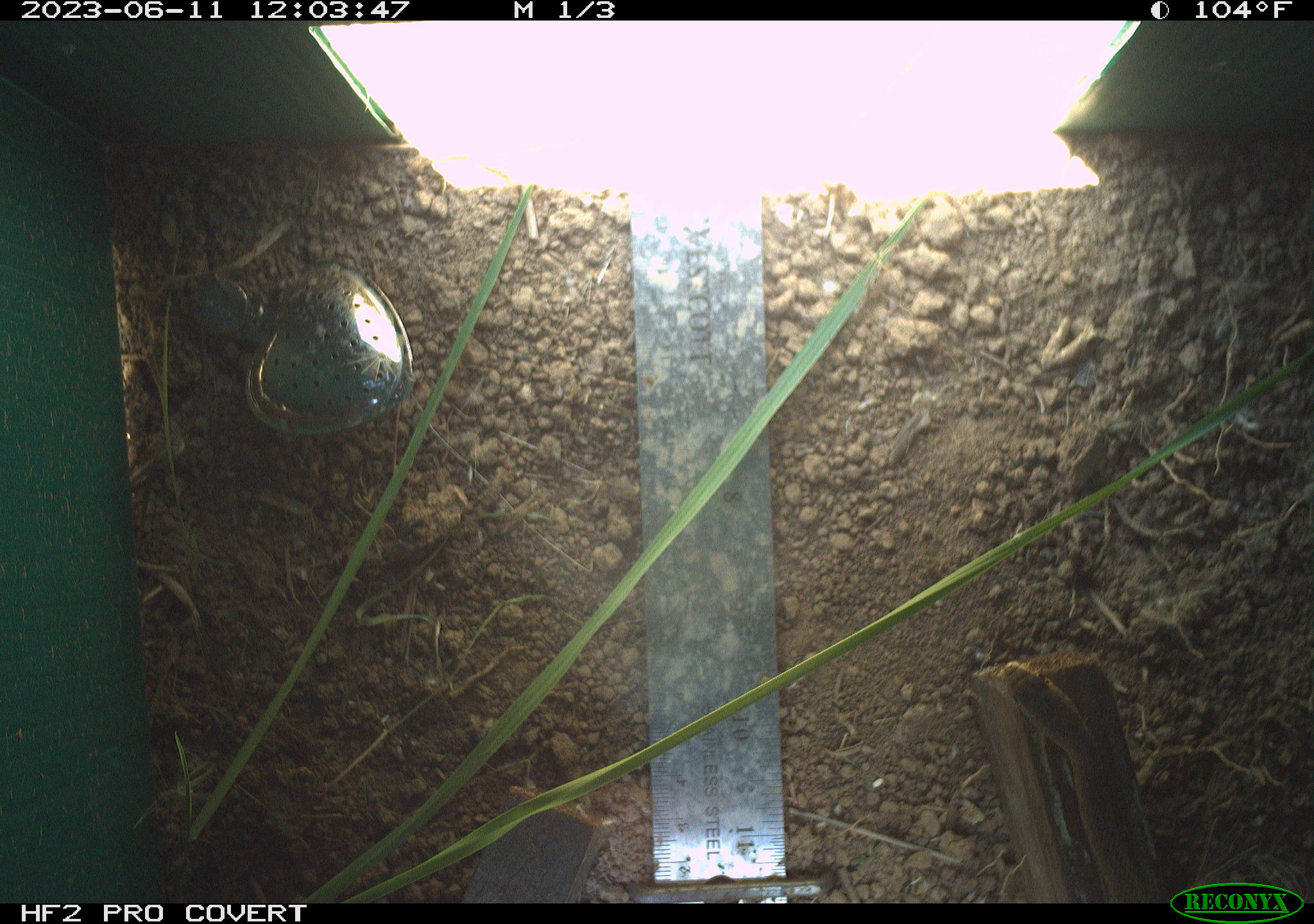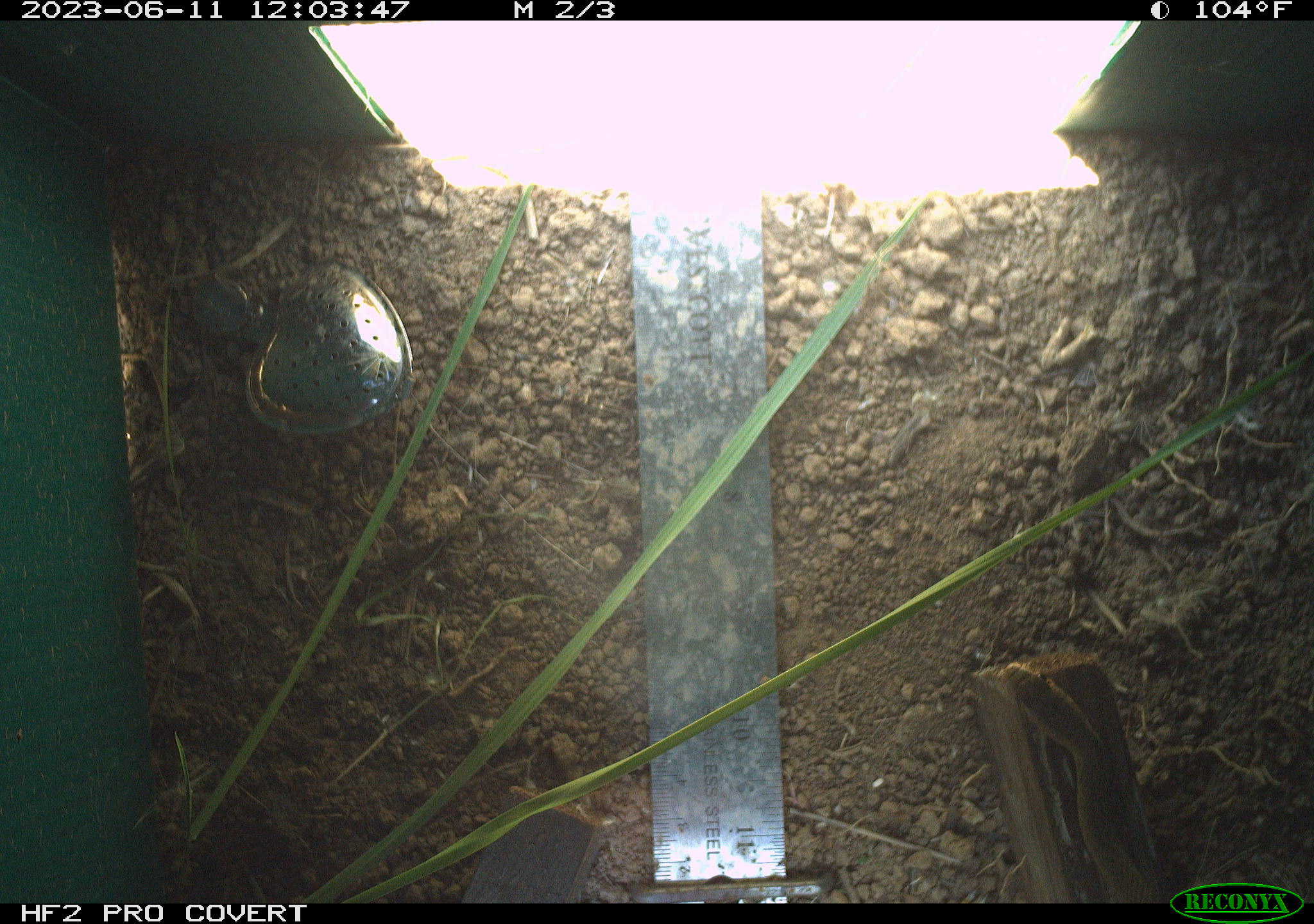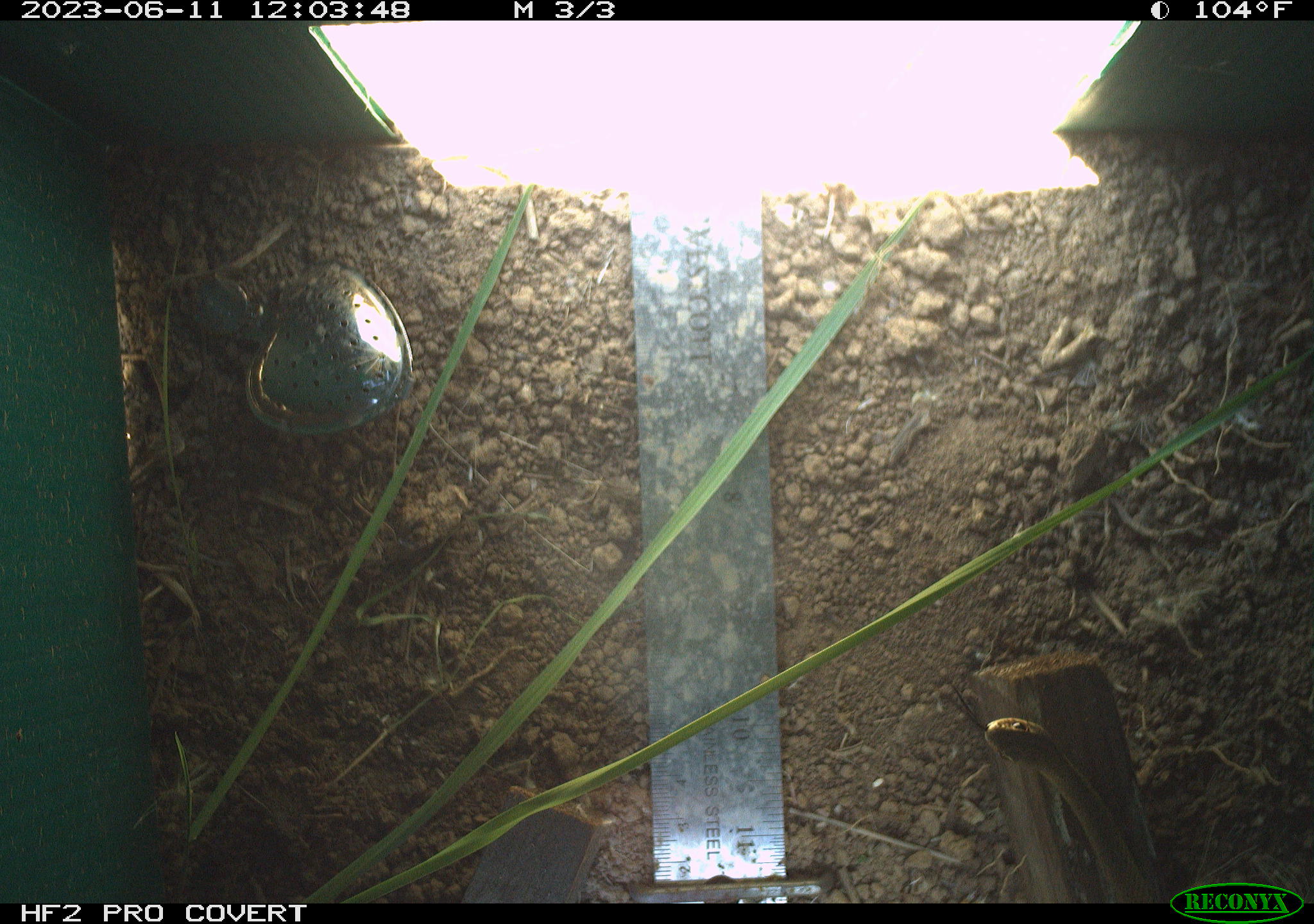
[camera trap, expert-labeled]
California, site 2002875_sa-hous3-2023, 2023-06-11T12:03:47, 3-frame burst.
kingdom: Animalia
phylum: Chordata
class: Reptilia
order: Squamata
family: Colubridae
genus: Coluber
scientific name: Coluber constrictor mormon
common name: western yellow-bellied racer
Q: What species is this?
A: Western yellow-bellied racer (Coluber constrictor mormon).